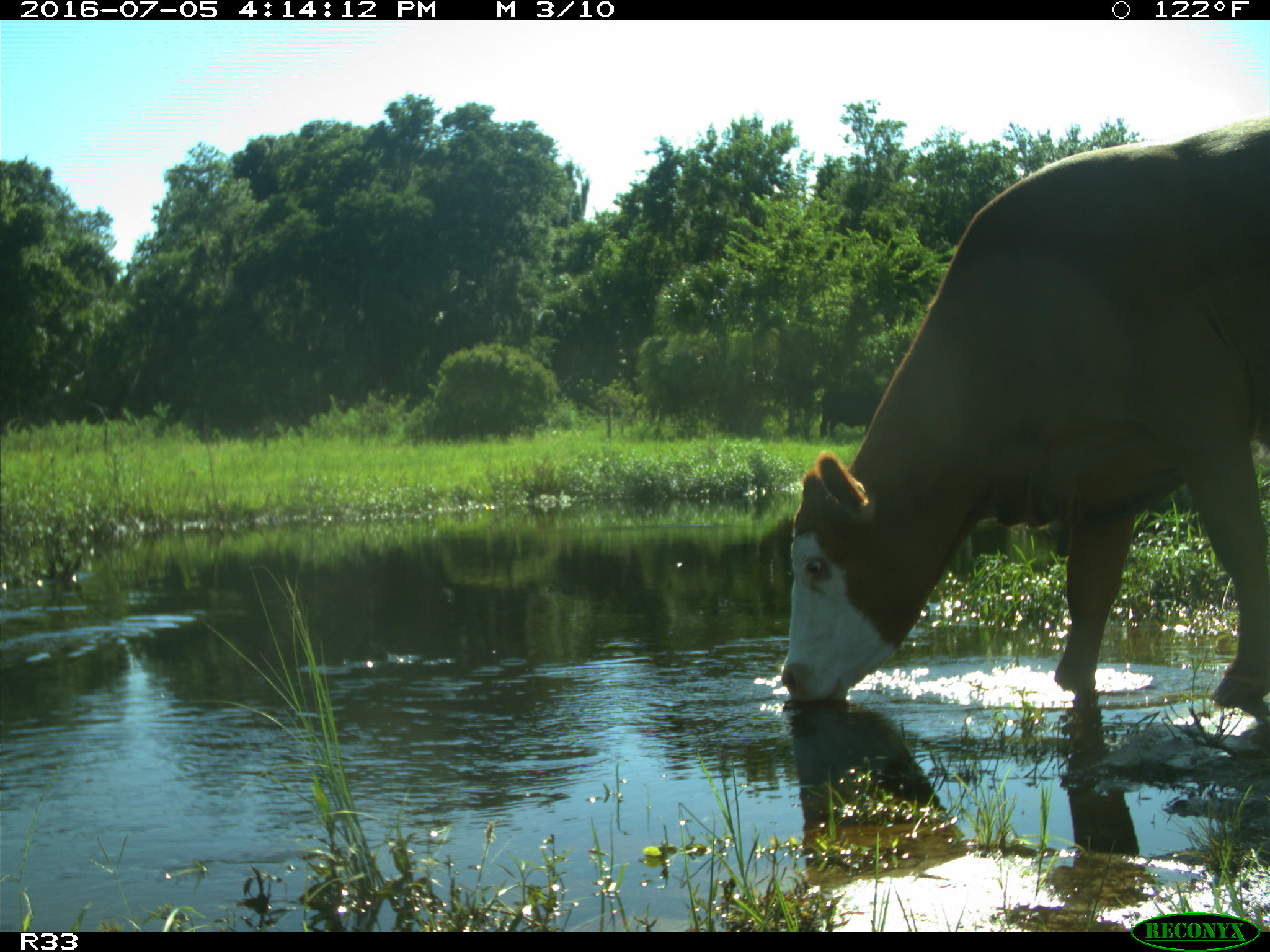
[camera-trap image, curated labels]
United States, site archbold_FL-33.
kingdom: Animalia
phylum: Chordata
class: Mammalia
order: Artiodactyla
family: Bovidae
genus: Bos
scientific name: Bos taurus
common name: domestic cow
Bos taurus (domestic cow).